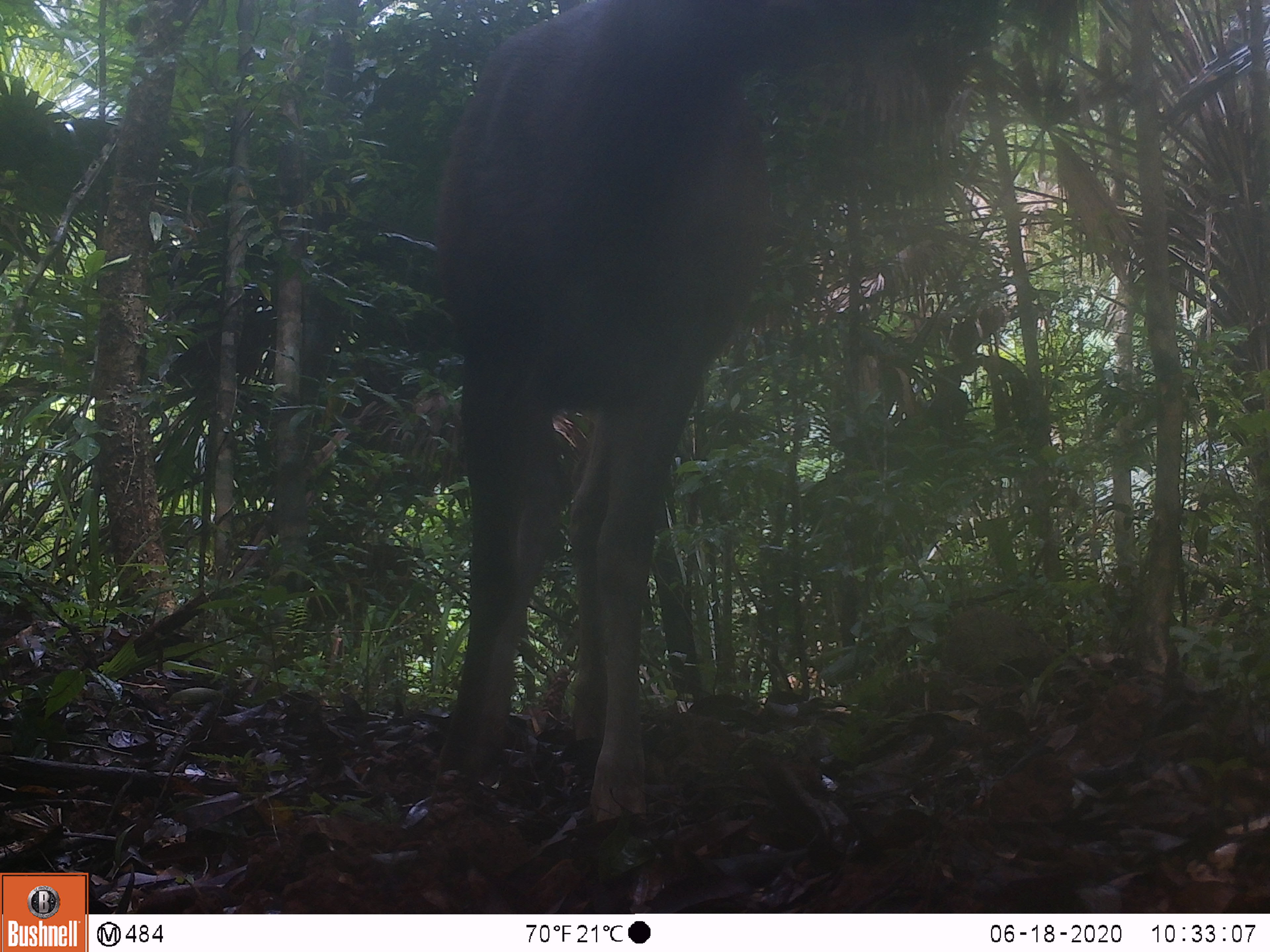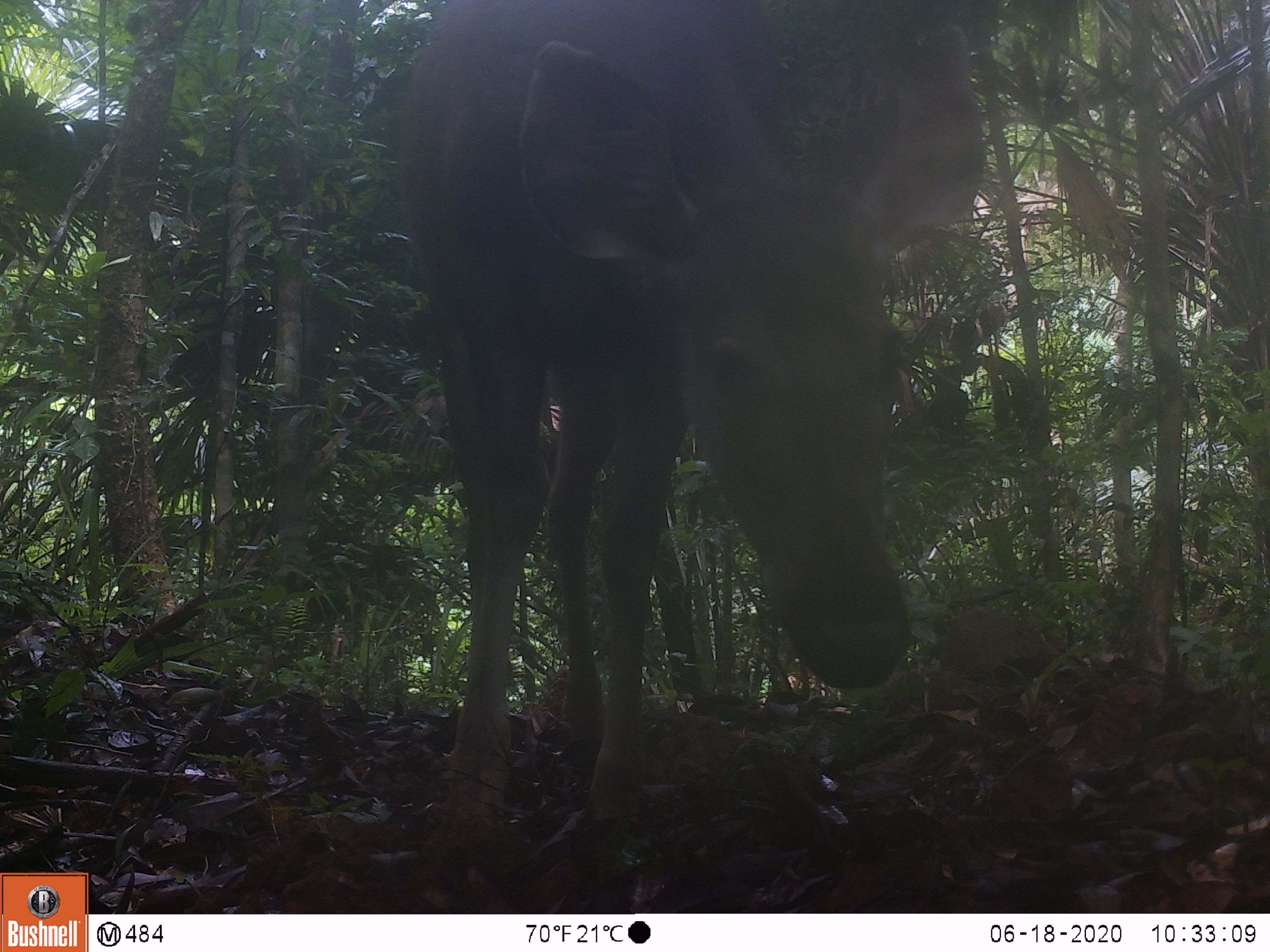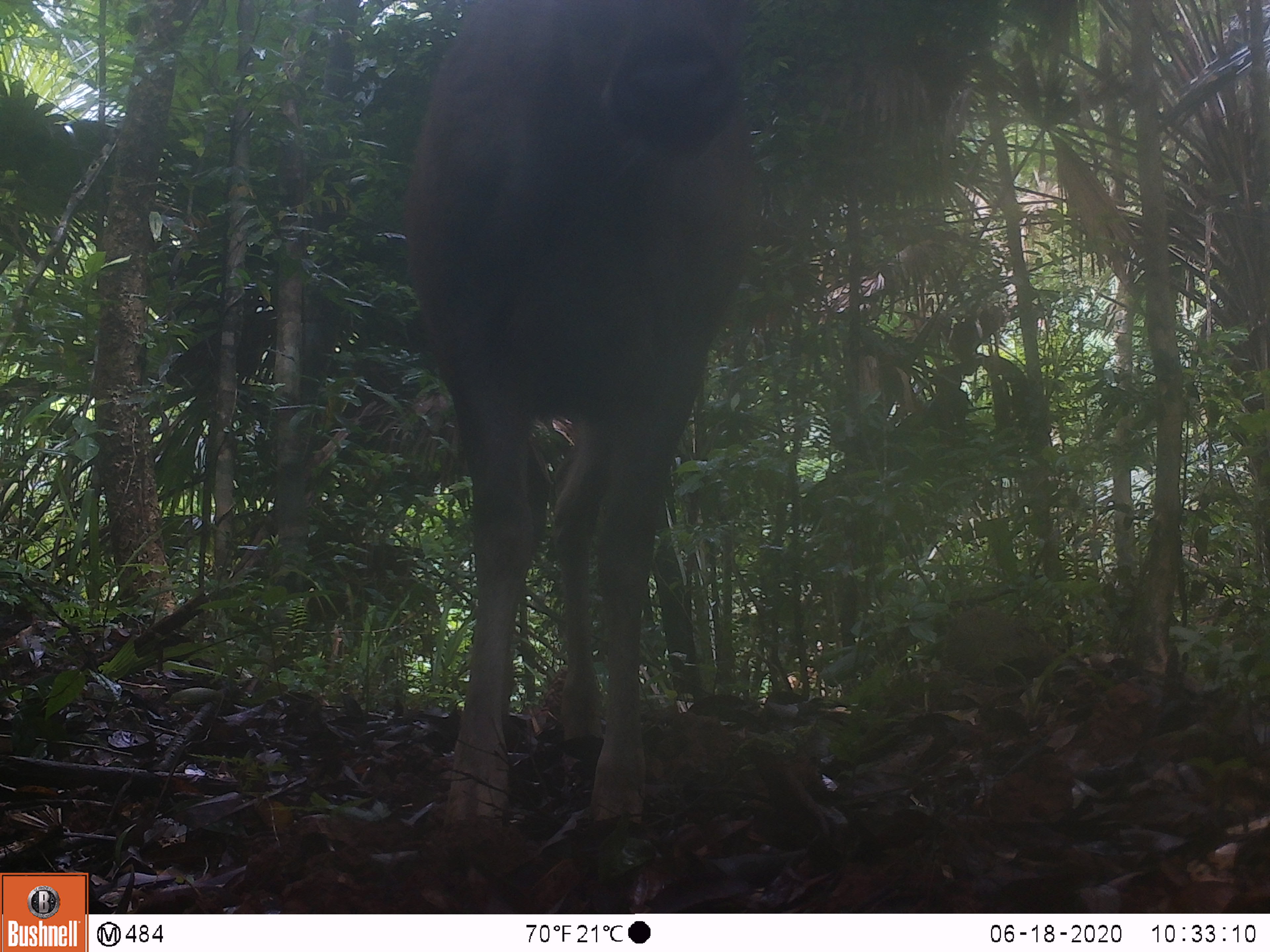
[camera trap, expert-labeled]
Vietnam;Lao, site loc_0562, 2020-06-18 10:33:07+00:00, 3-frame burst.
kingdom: Animalia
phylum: Chordata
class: Mammalia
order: Artiodactyla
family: Cervidae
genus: Rusa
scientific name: Rusa unicolor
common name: sambar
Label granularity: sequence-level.